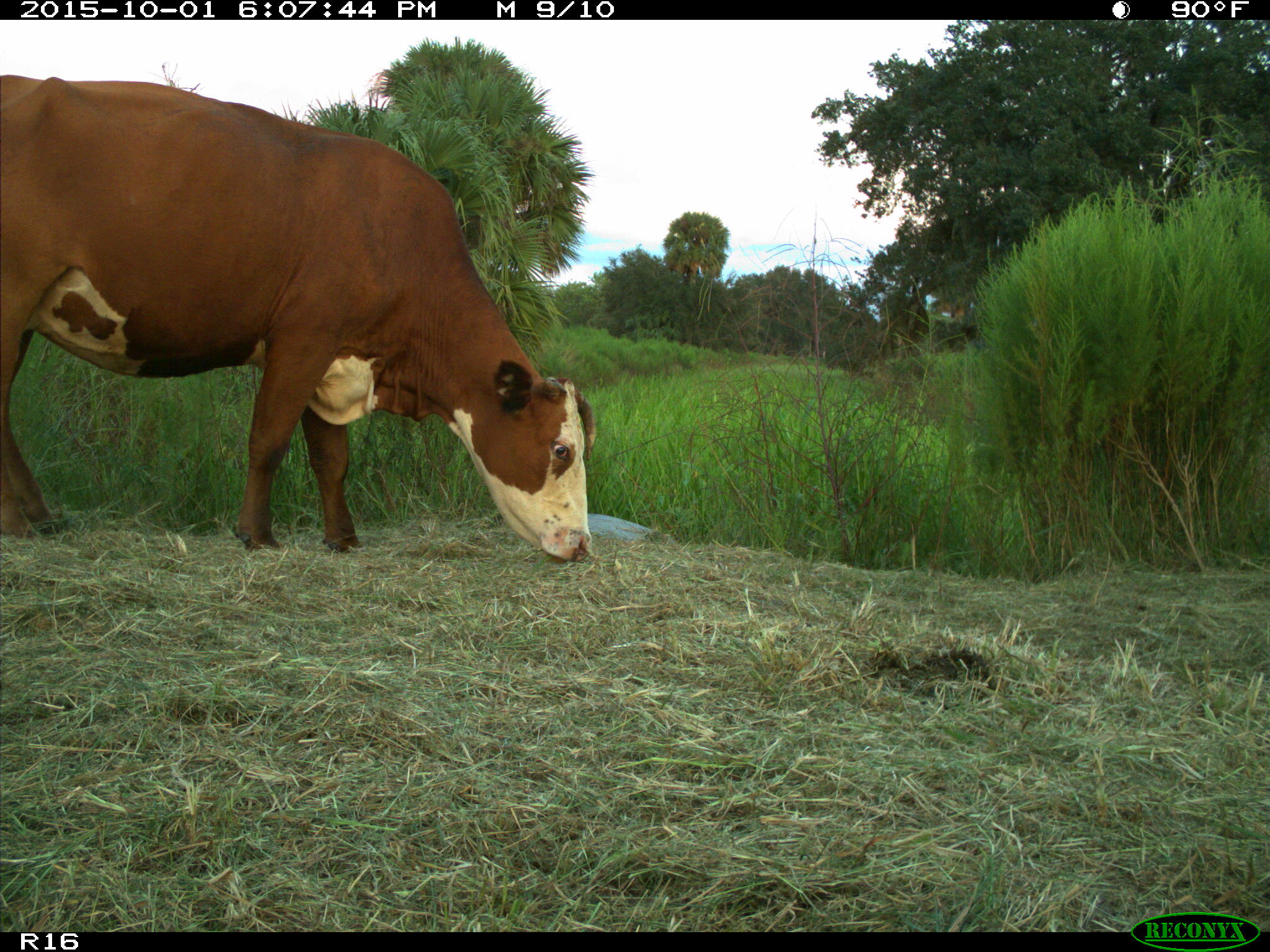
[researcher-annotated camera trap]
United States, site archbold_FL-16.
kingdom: Animalia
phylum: Chordata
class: Mammalia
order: Artiodactyla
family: Bovidae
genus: Bos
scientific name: Bos taurus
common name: domestic cow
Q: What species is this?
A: Bos taurus (domestic cow).